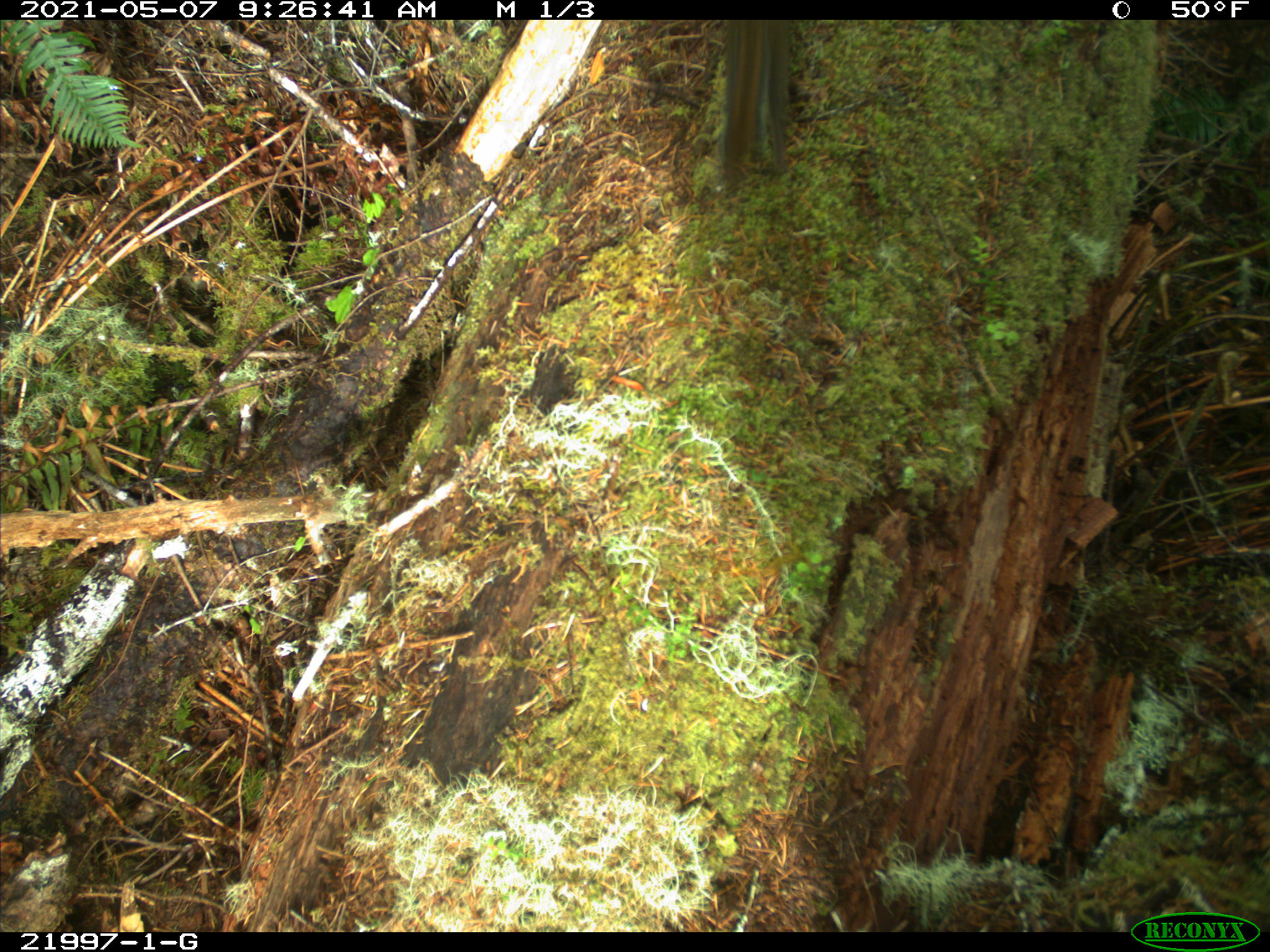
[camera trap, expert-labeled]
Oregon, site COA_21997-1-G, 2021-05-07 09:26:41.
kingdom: Animalia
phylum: Chordata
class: Mammalia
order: Rodentia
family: Sciuridae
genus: Neotamias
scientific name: Neotamias townsendii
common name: townsend's chipmunk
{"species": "townsend's chipmunk (Neotamias townsendii)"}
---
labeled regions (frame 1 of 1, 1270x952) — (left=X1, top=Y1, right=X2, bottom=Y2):
townsend's chipmunk: (left=682, top=21, right=817, bottom=209)